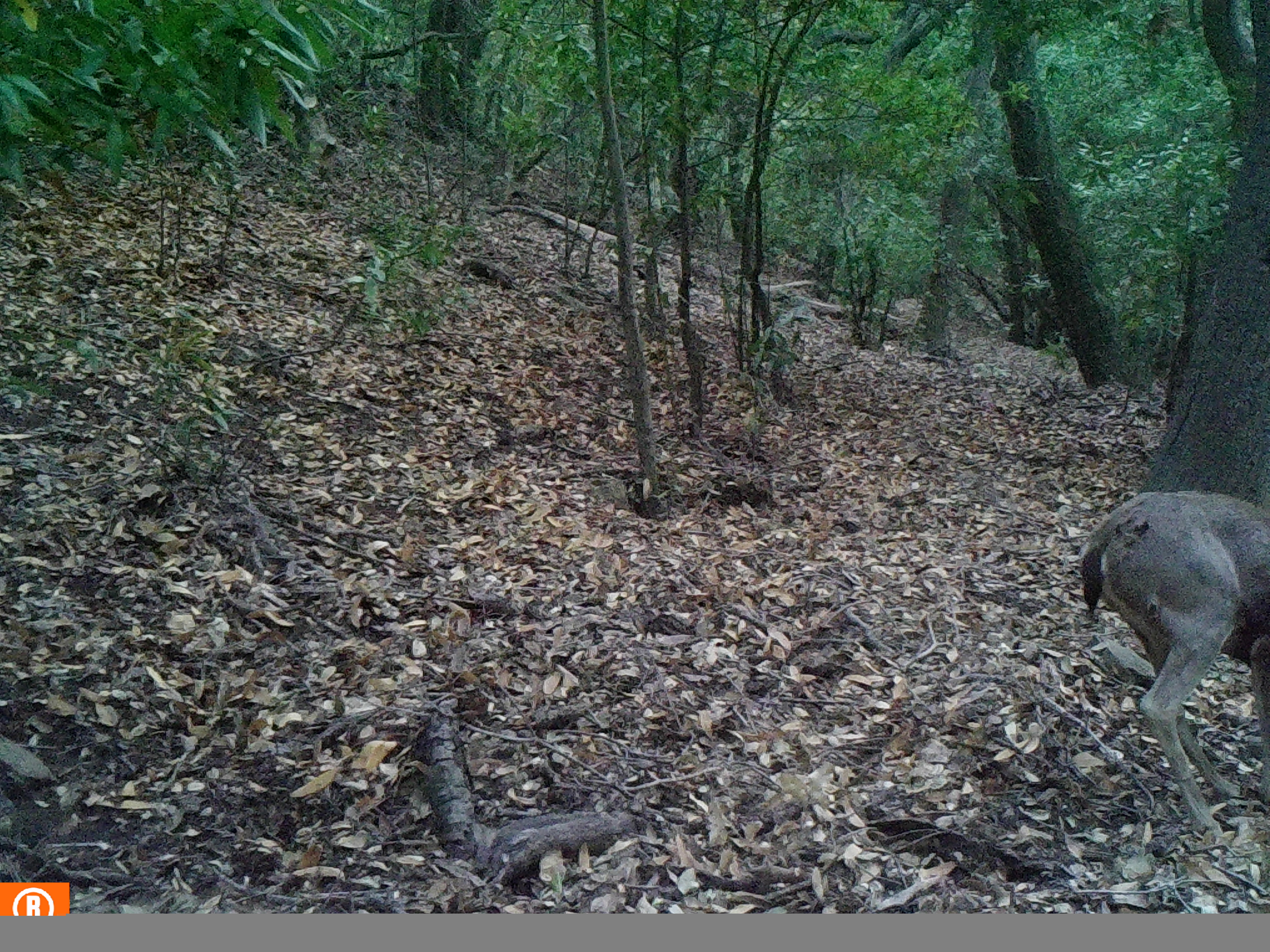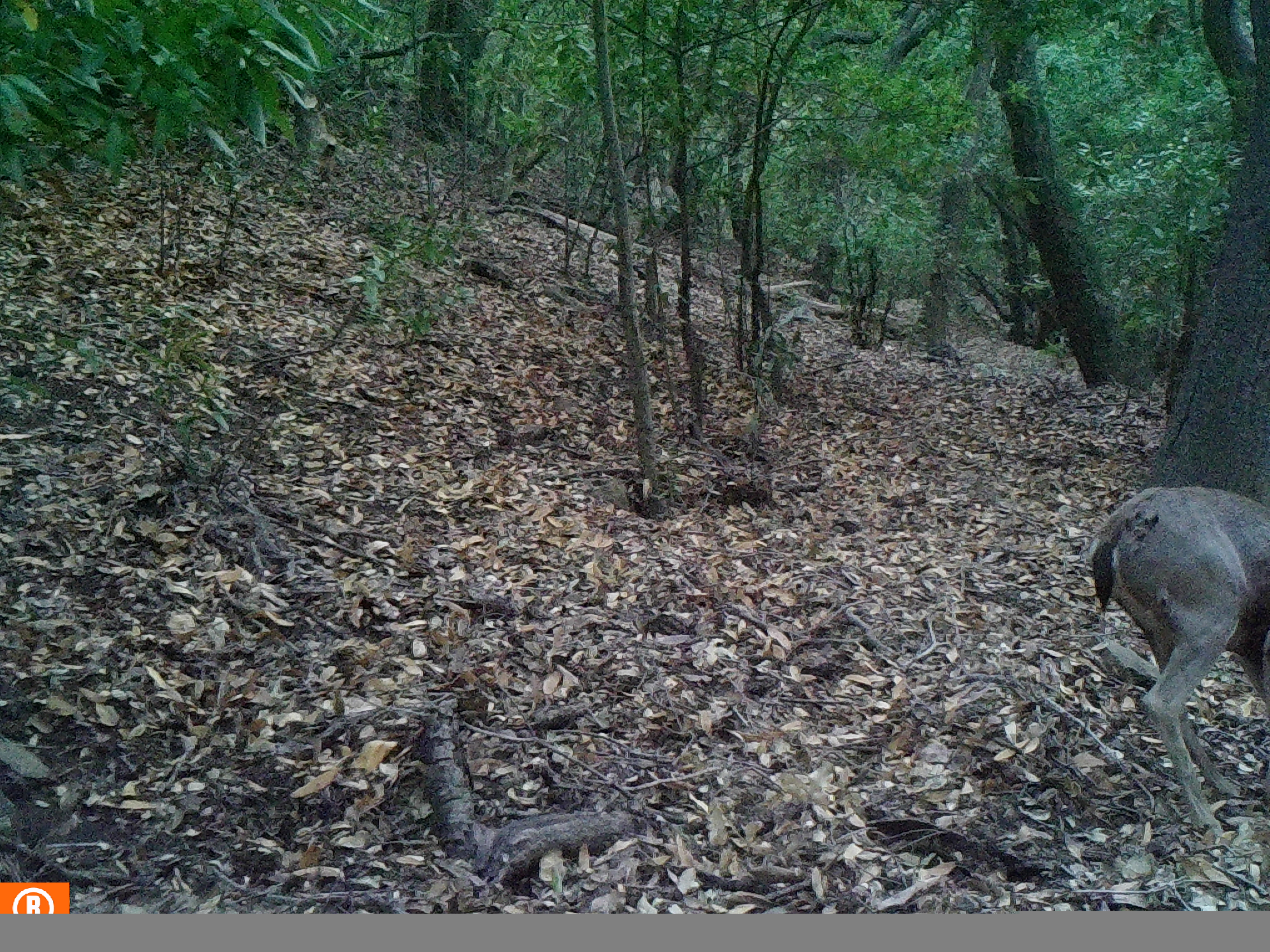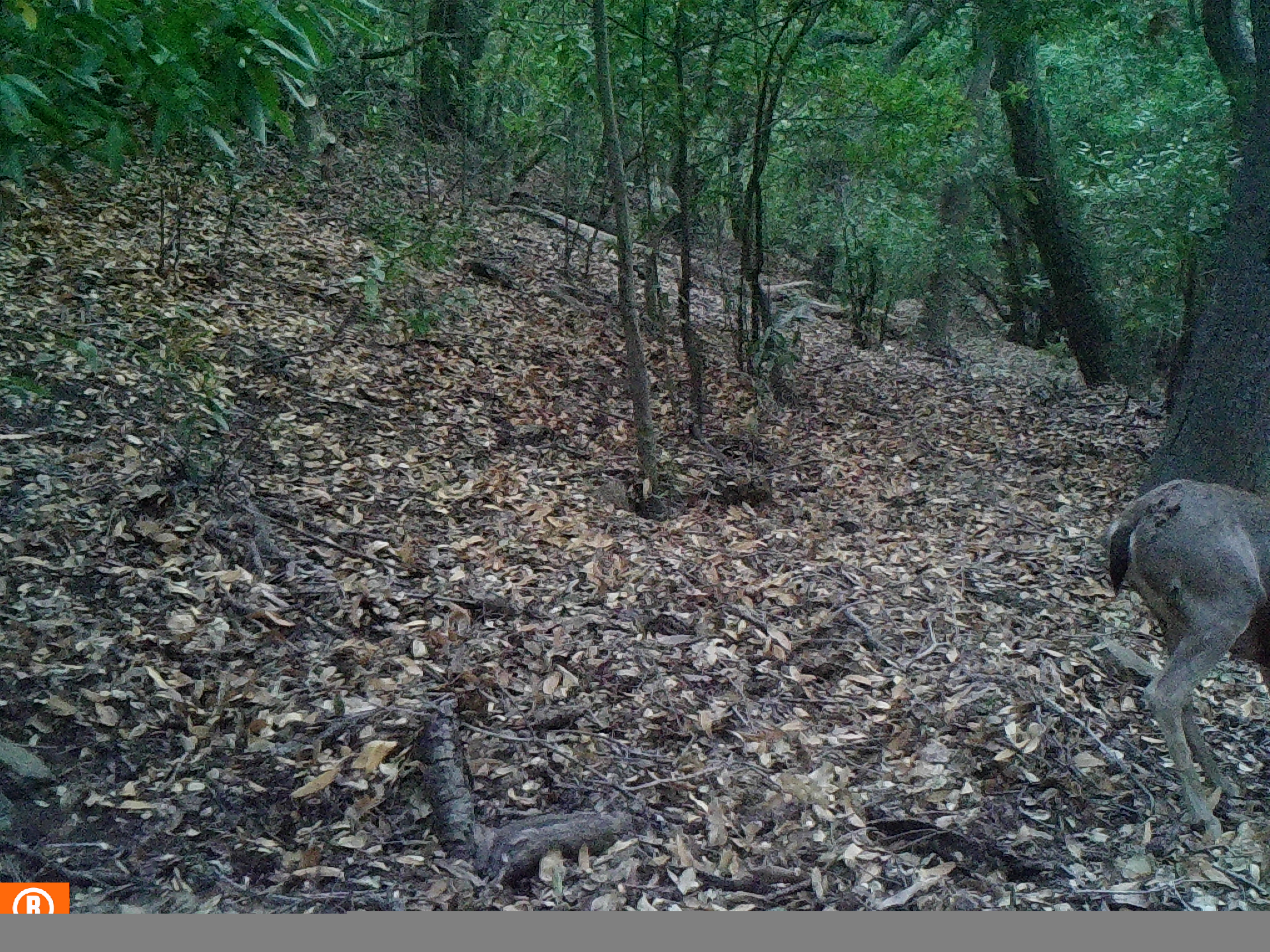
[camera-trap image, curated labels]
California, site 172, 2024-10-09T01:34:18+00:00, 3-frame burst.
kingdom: Animalia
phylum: Chordata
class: Mammalia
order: Artiodactyla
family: Cervidae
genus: Odocoileus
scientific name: Odocoileus hemionus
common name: mule deer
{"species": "mule deer (Odocoileus hemionus)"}